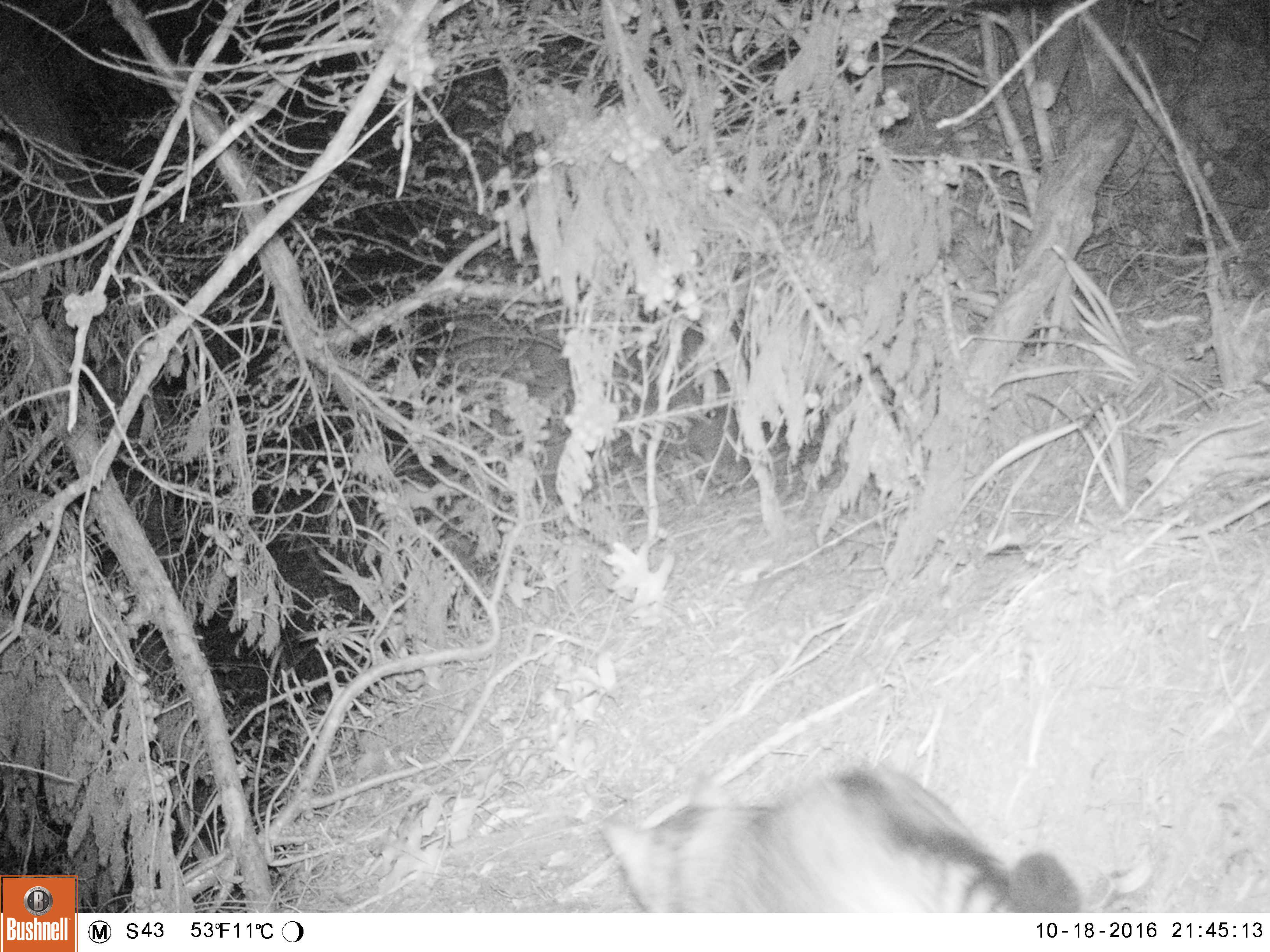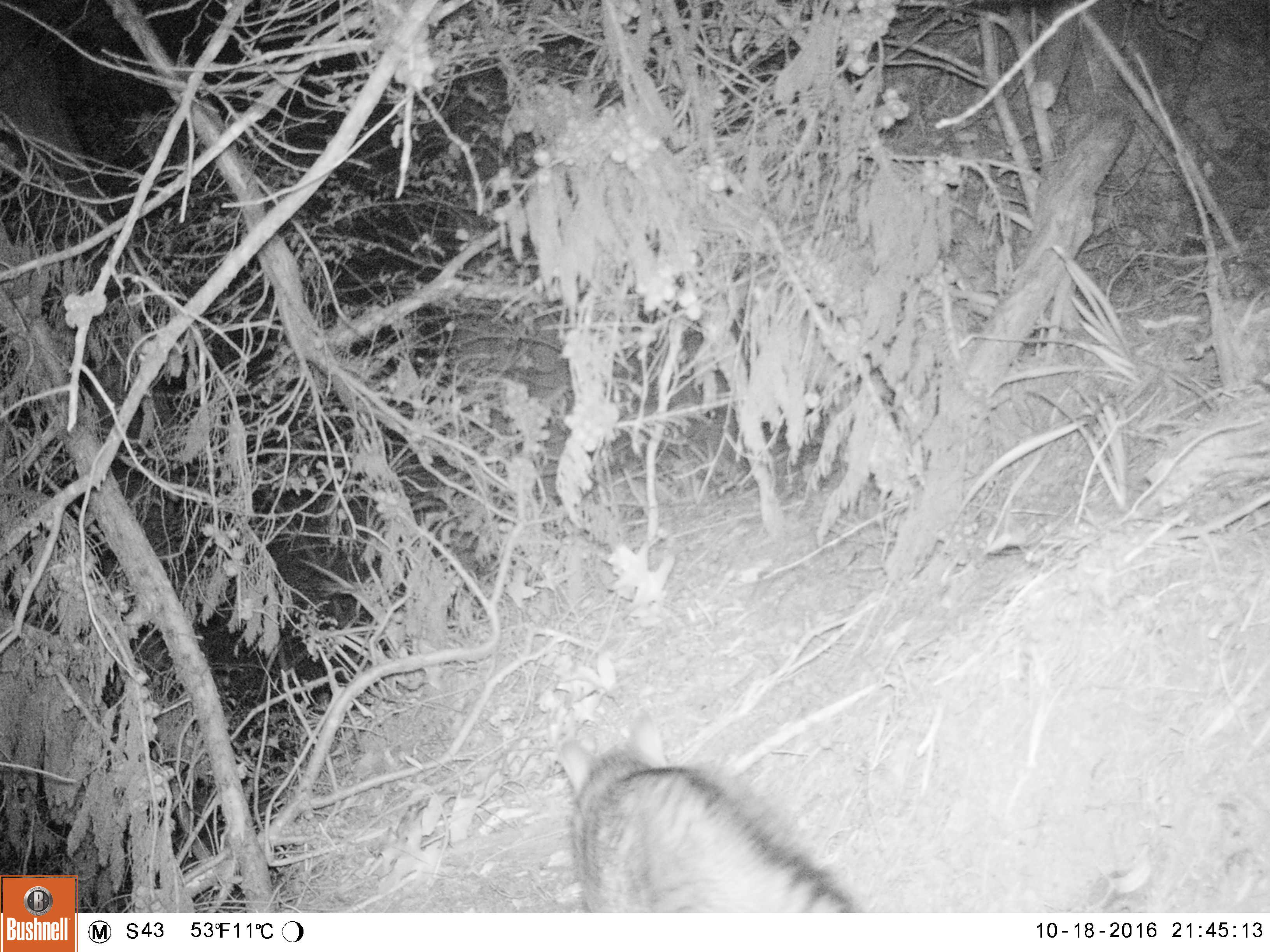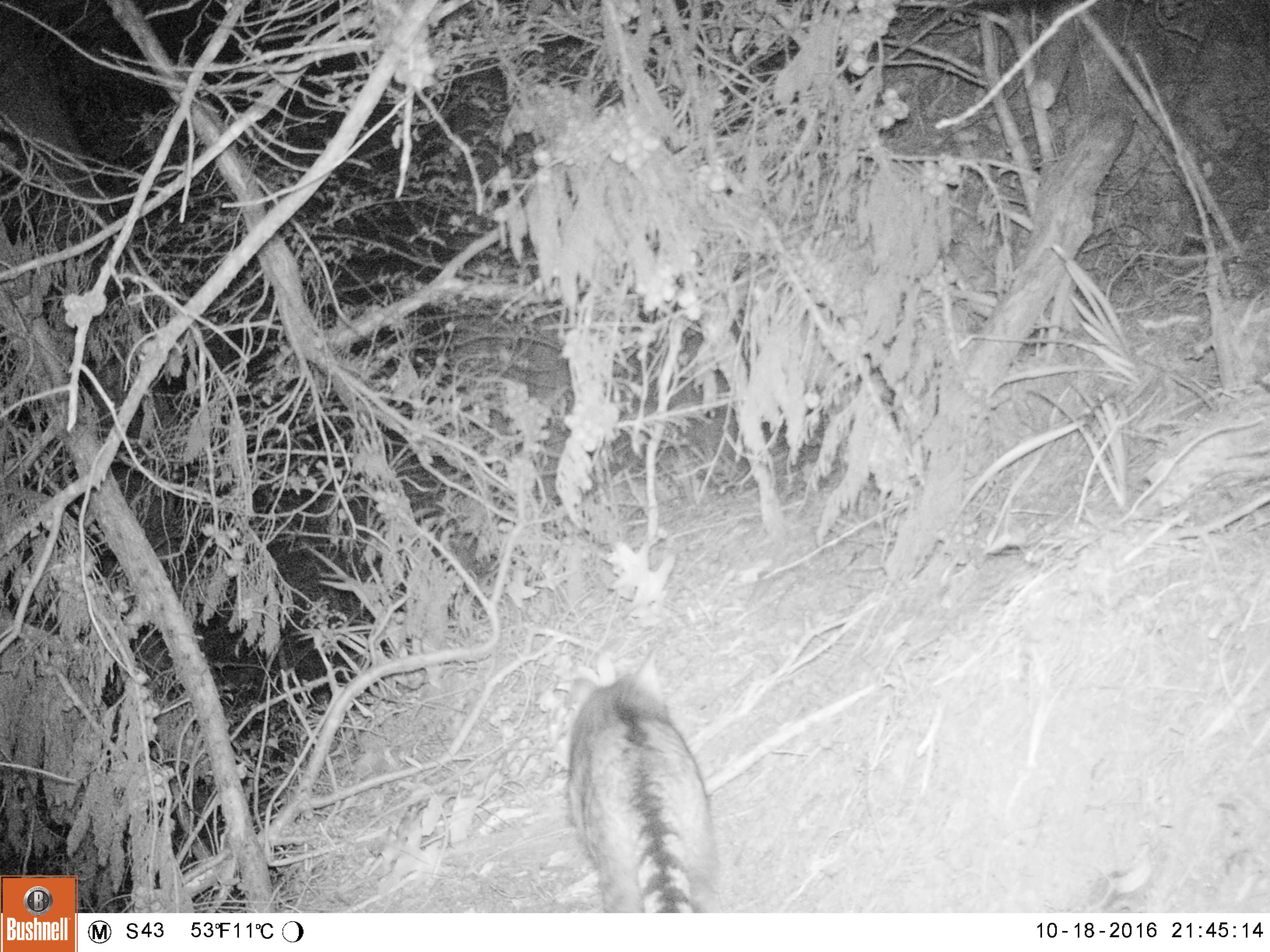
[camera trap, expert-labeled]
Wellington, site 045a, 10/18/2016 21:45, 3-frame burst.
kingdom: Animalia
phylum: Chordata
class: Mammalia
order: Carnivora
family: Felidae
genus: Felis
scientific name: Felis catus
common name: cat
Cat (Felis catus).